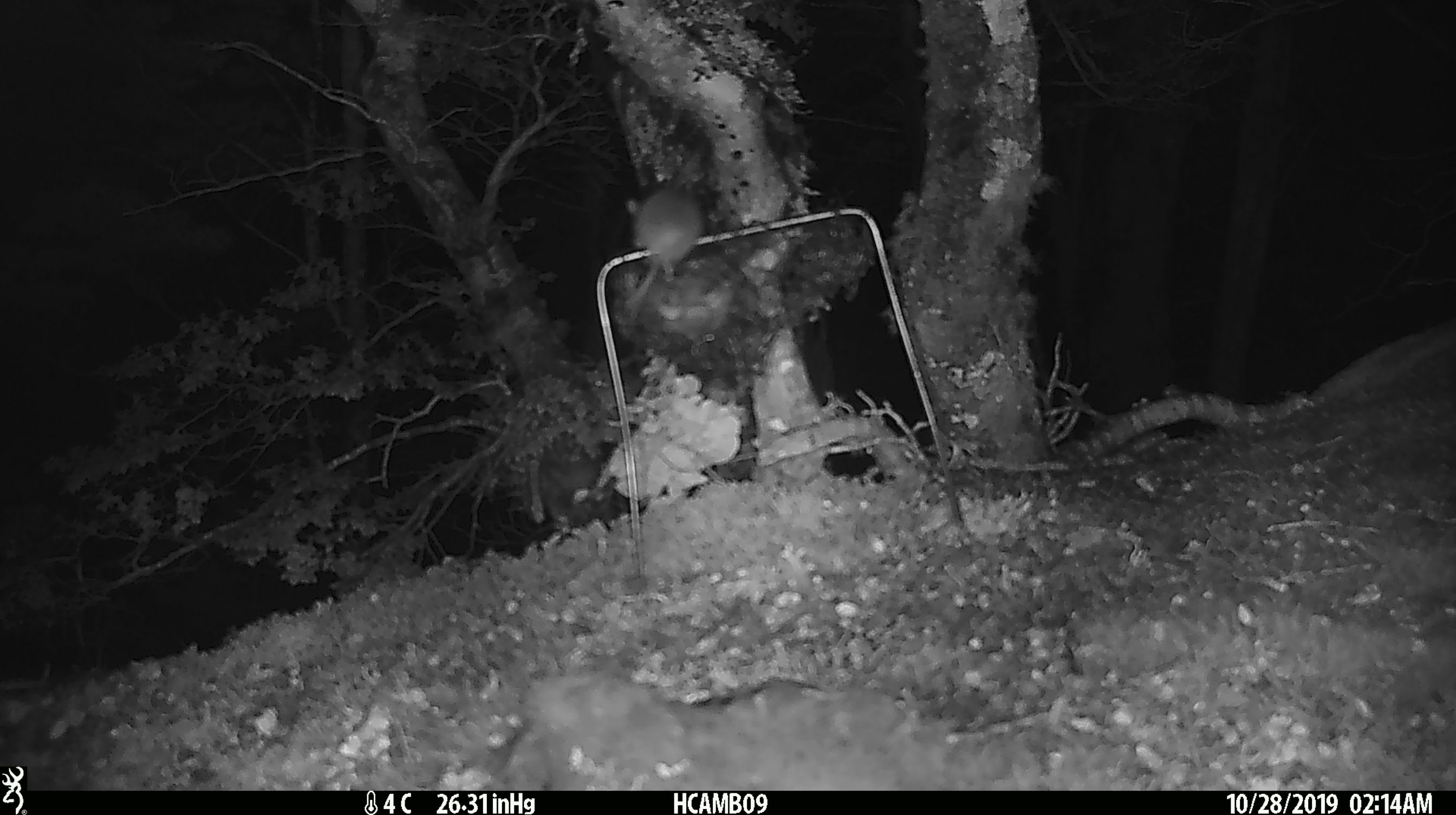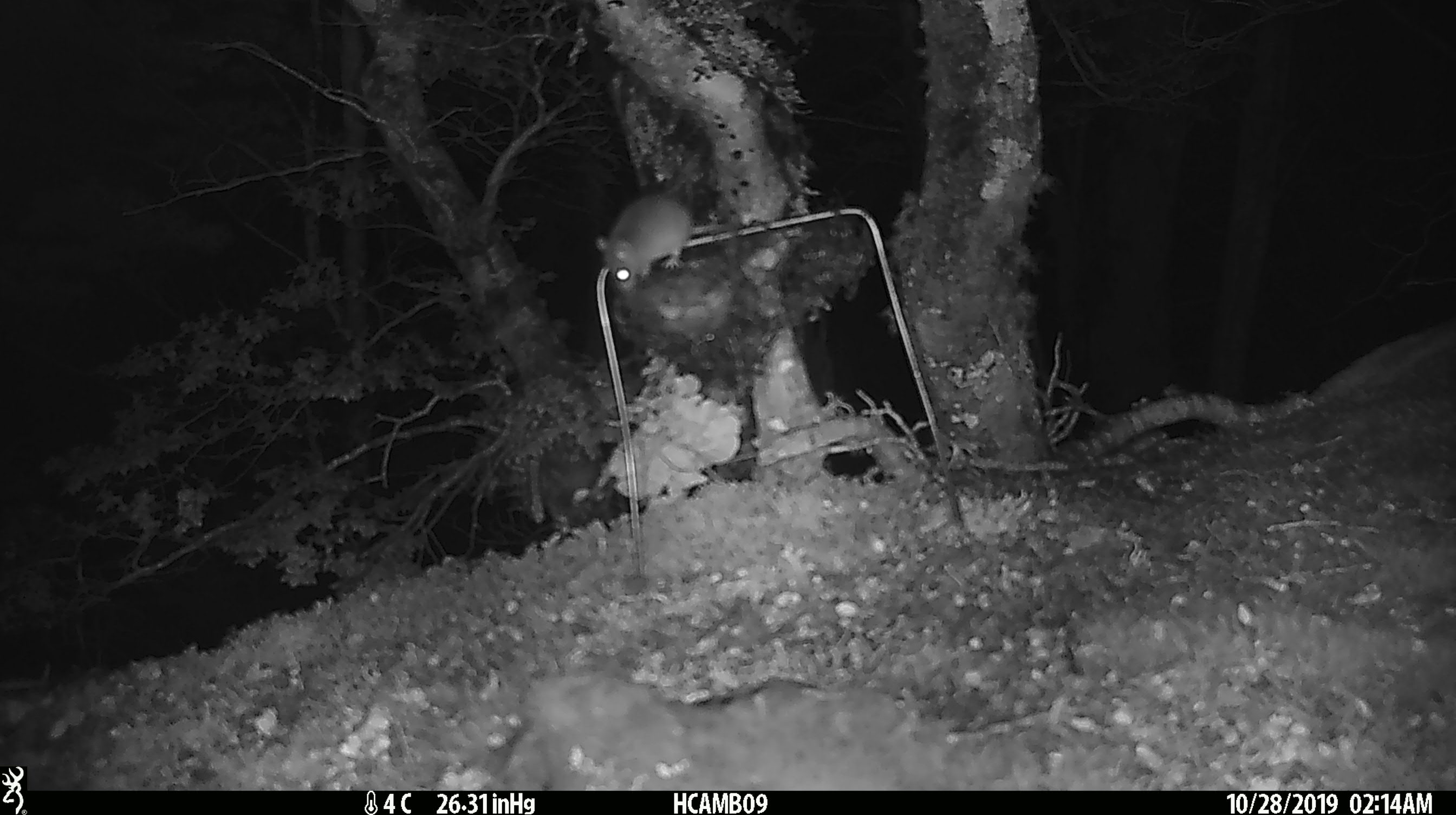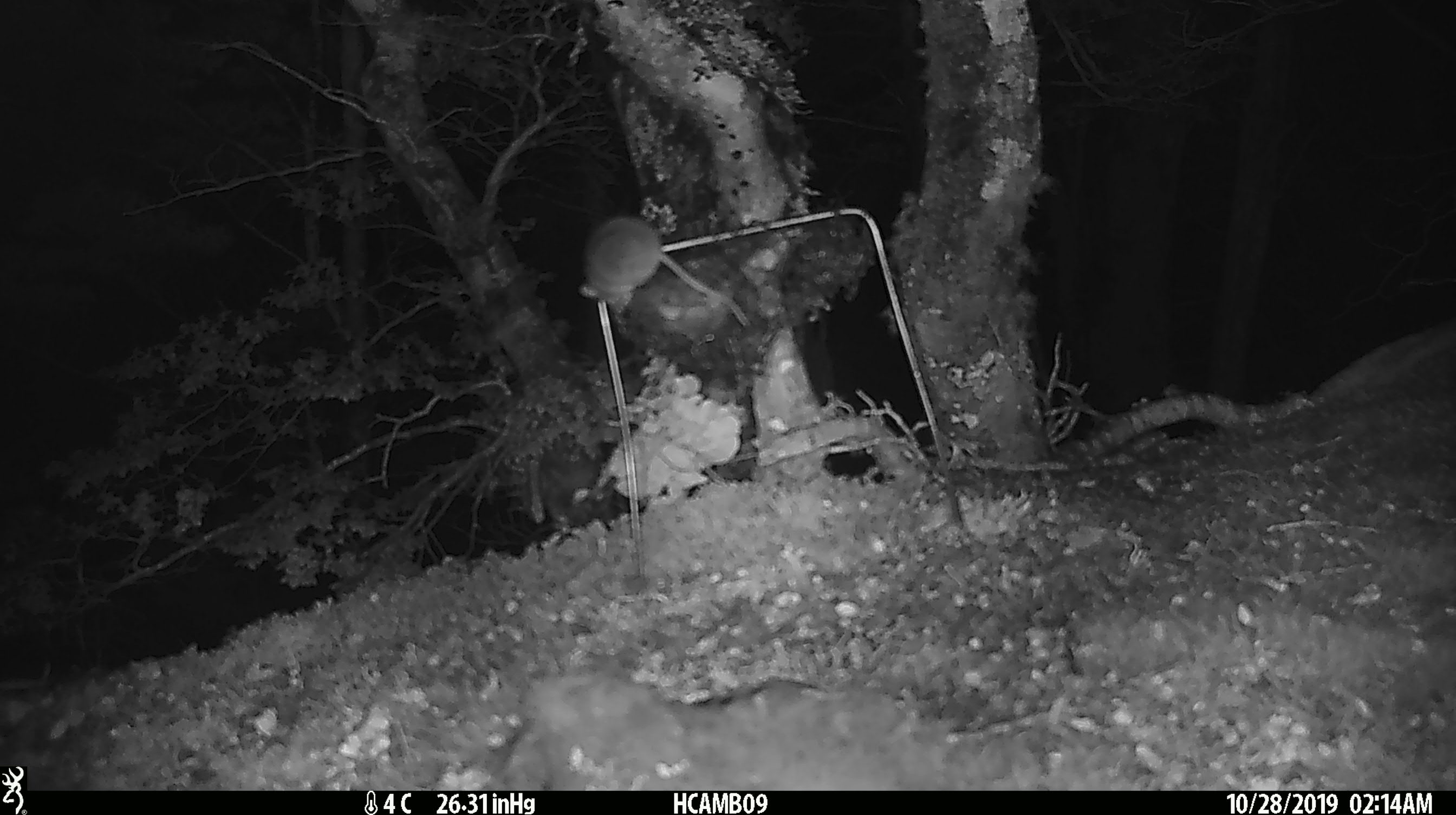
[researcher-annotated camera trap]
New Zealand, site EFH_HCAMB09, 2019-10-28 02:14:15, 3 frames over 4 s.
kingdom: Animalia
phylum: Chordata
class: Mammalia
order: Rodentia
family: Muridae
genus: Mus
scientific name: Mus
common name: mouse